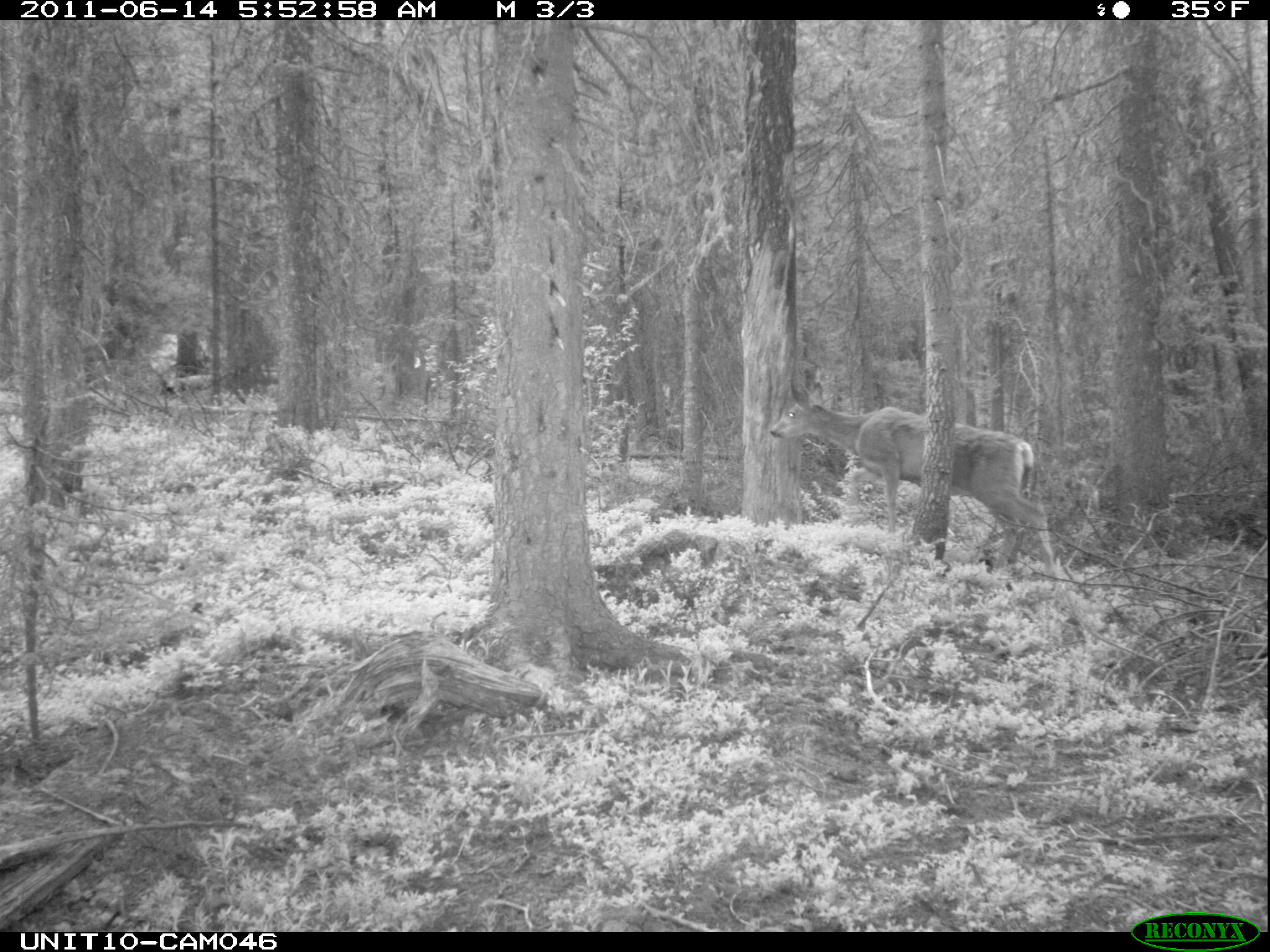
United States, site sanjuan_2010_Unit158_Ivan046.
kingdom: Animalia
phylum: Chordata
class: Mammalia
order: Artiodactyla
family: Cervidae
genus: Odocoileus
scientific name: Odocoileus hemionus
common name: mule deer